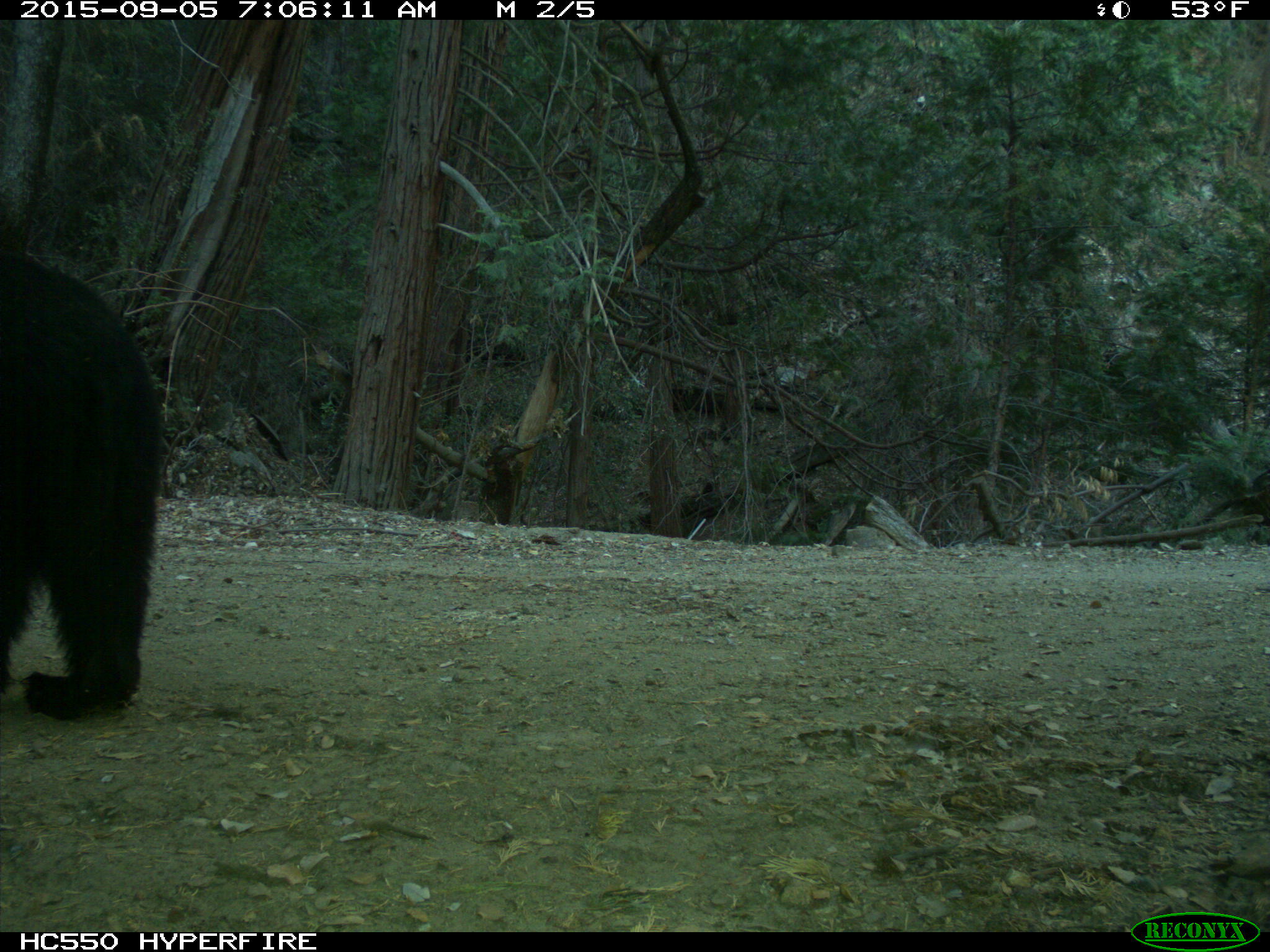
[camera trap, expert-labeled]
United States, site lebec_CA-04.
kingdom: Animalia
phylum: Chordata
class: Mammalia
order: Carnivora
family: Ursidae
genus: Ursus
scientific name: Ursus americanus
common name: american black bear